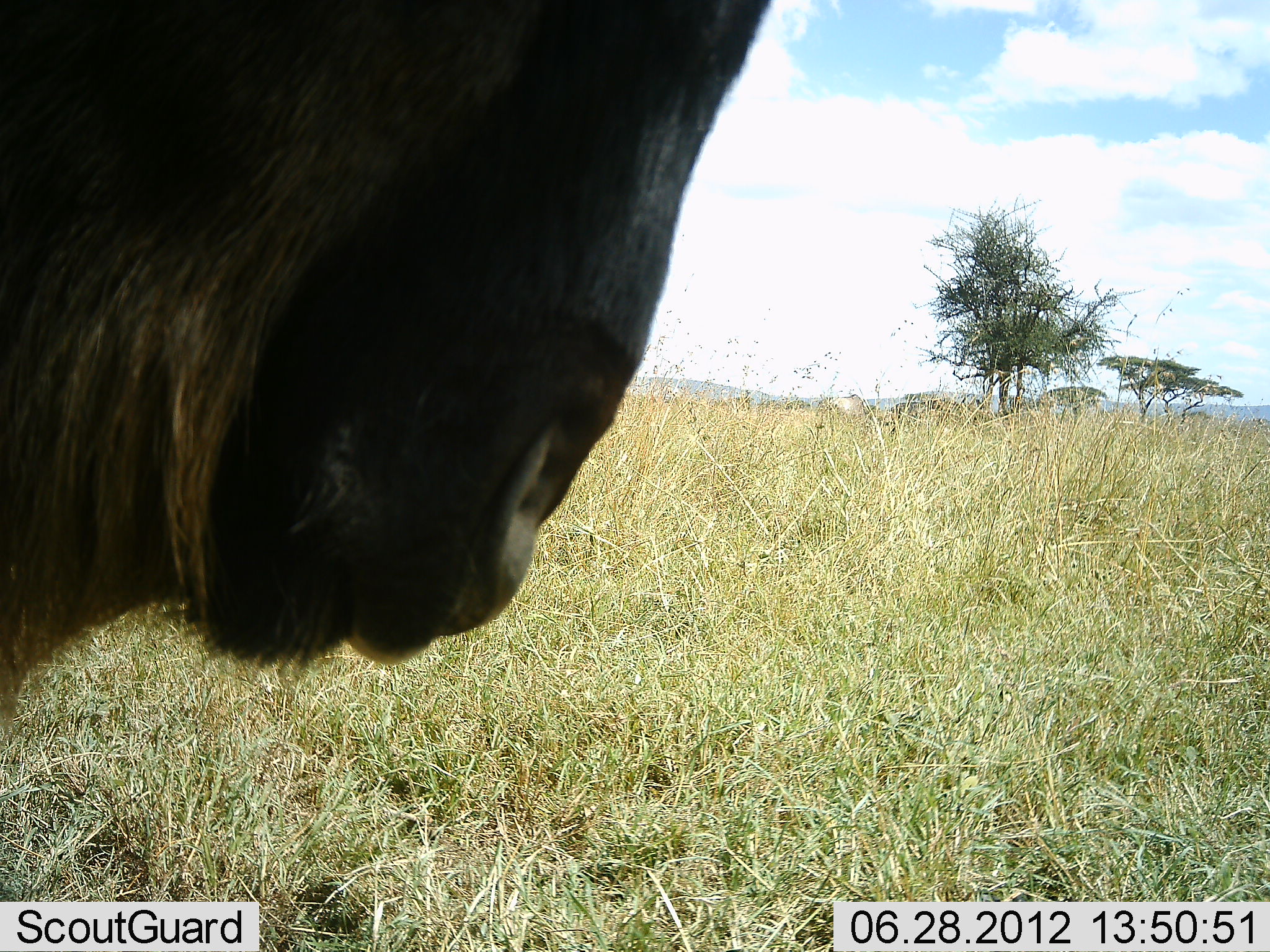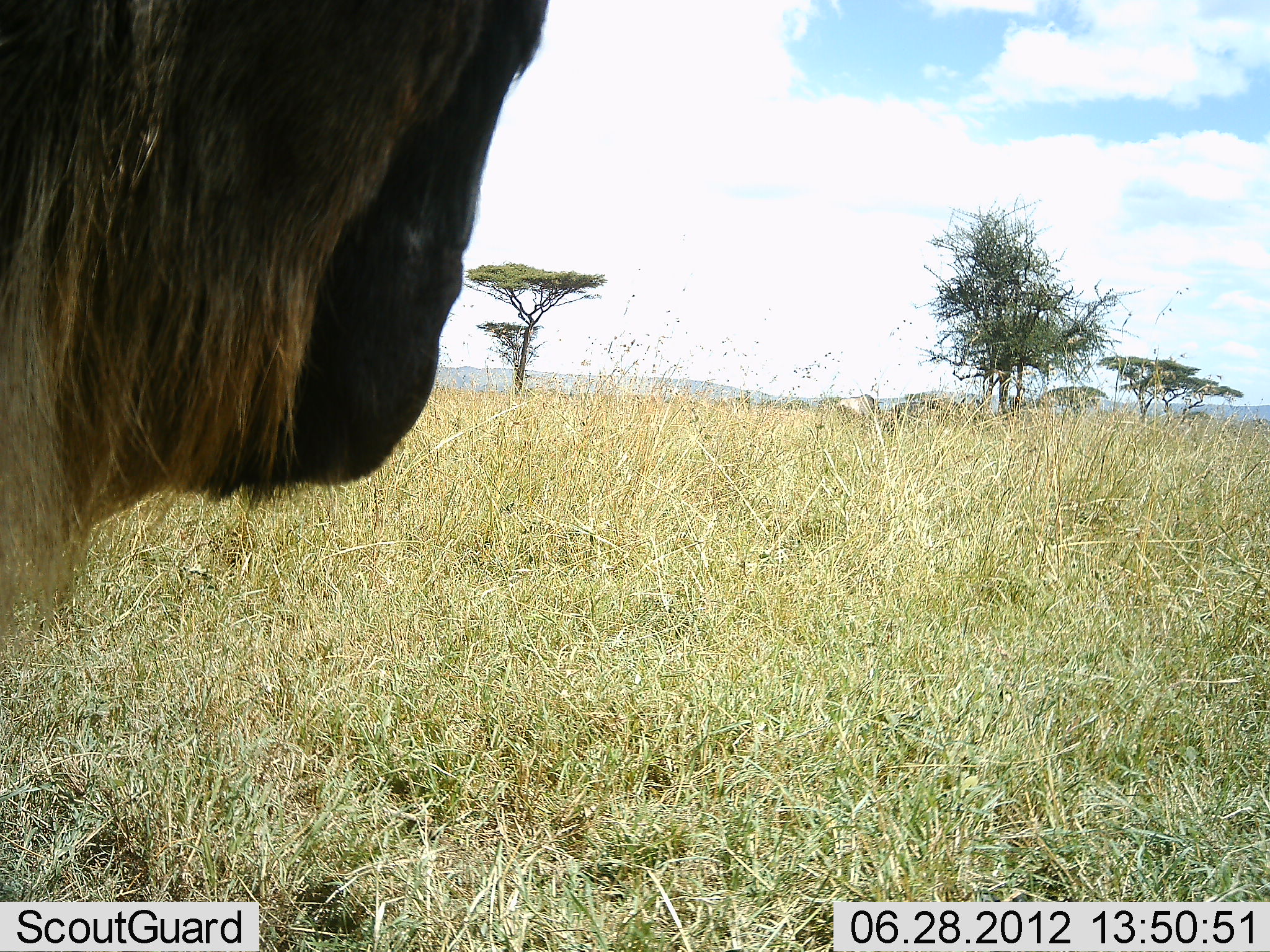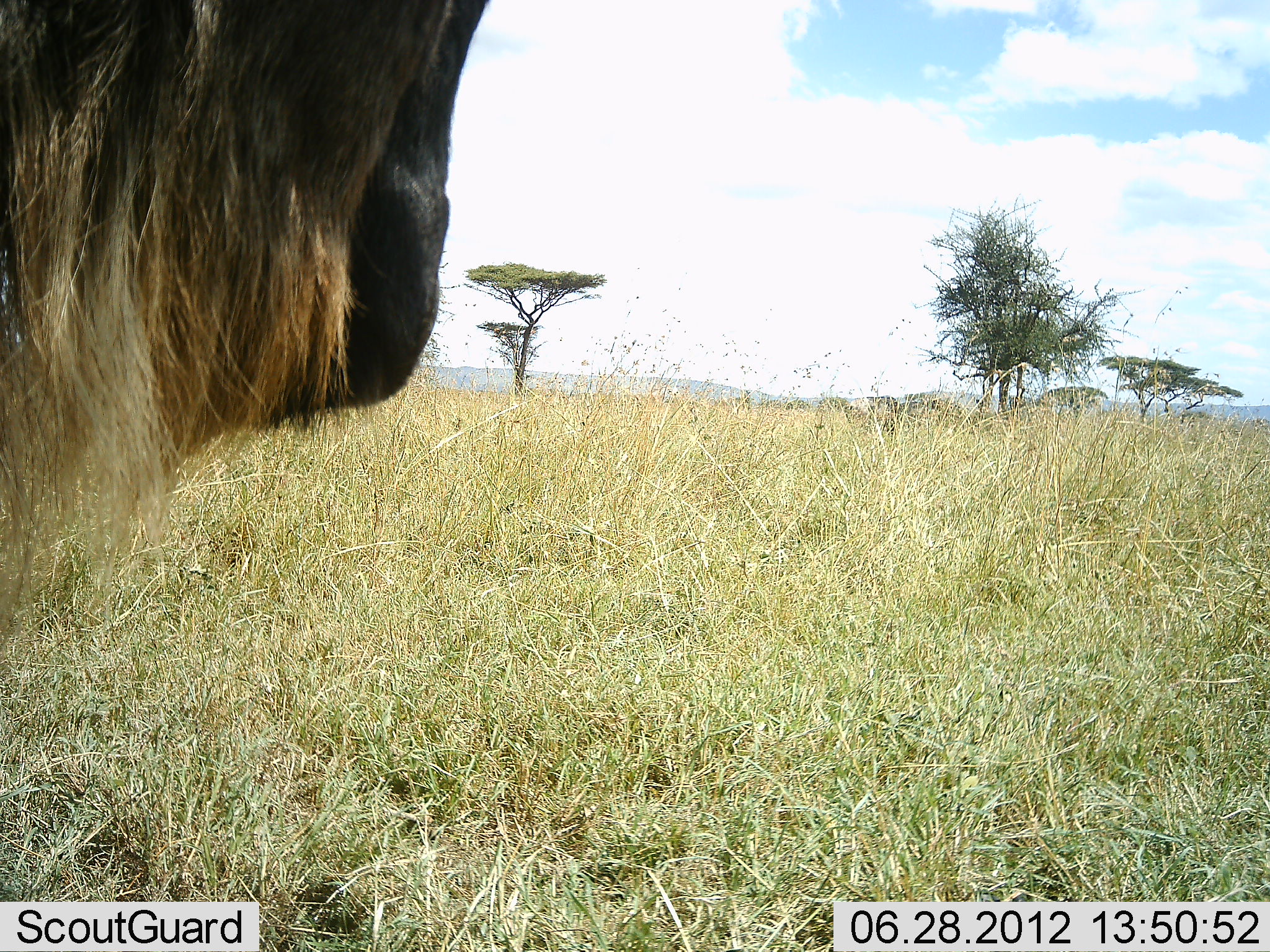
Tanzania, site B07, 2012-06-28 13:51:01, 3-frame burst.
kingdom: Animalia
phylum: Chordata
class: Mammalia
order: Artiodactyla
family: Bovidae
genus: Connochaetes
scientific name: Connochaetes taurinus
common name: blue wildebeest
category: wildebeest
Wildebeest (blue wildebeest) (Connochaetes taurinus), count 2. Behavior (volunteer vote fractions): standing 80%, resting 10%, moving 40%, interacting 0%. Young present (vote fraction): 0%. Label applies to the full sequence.